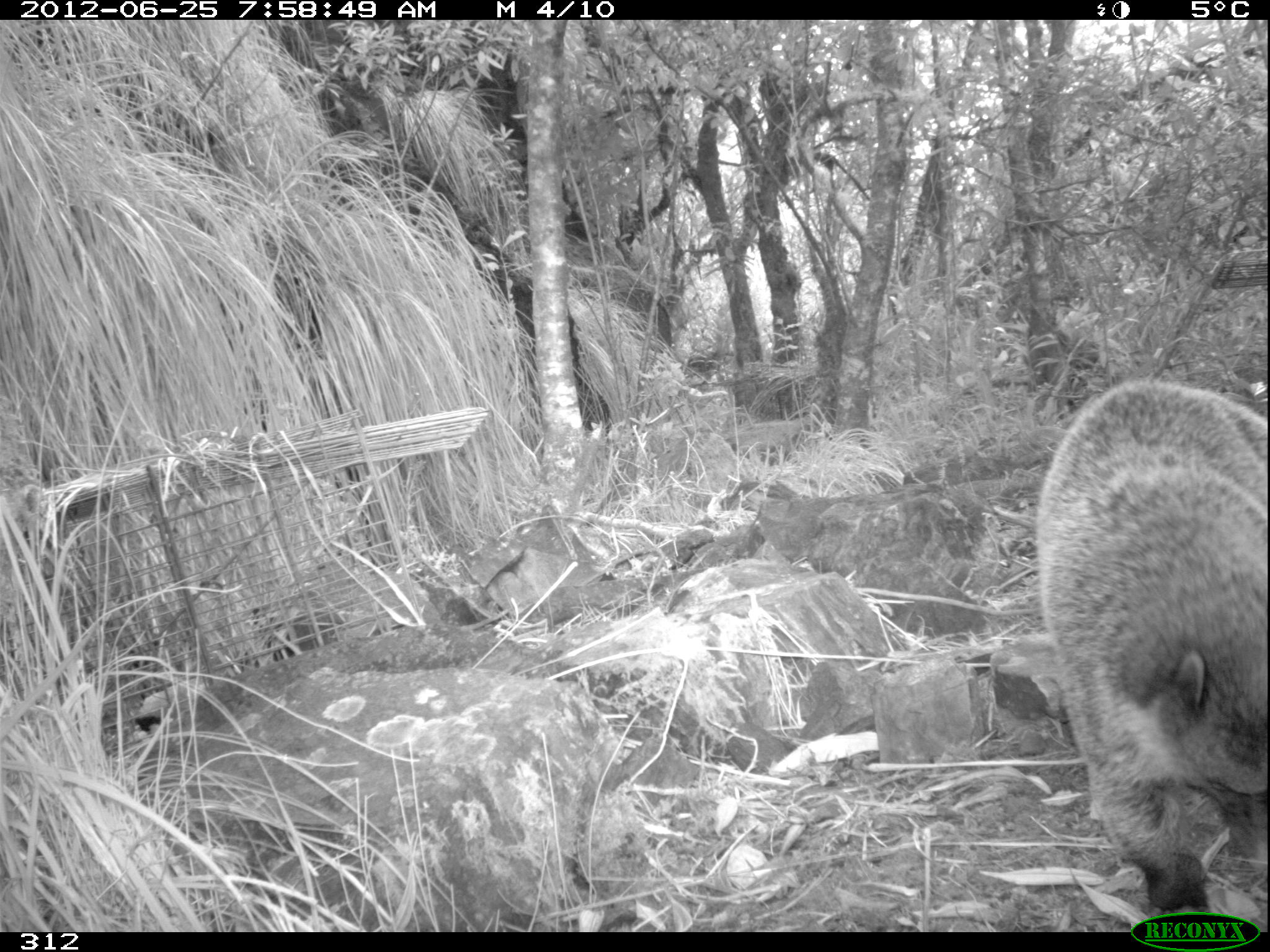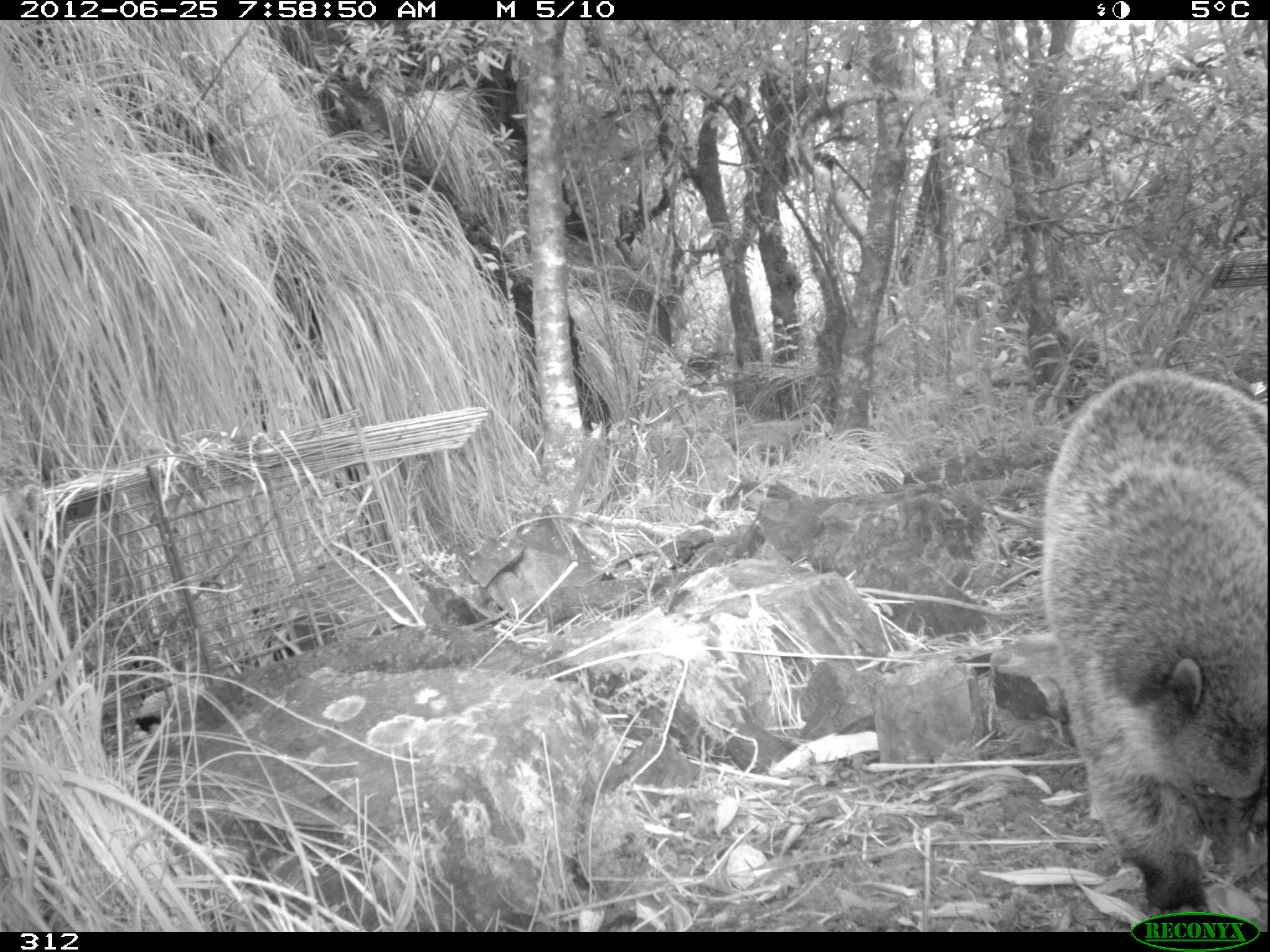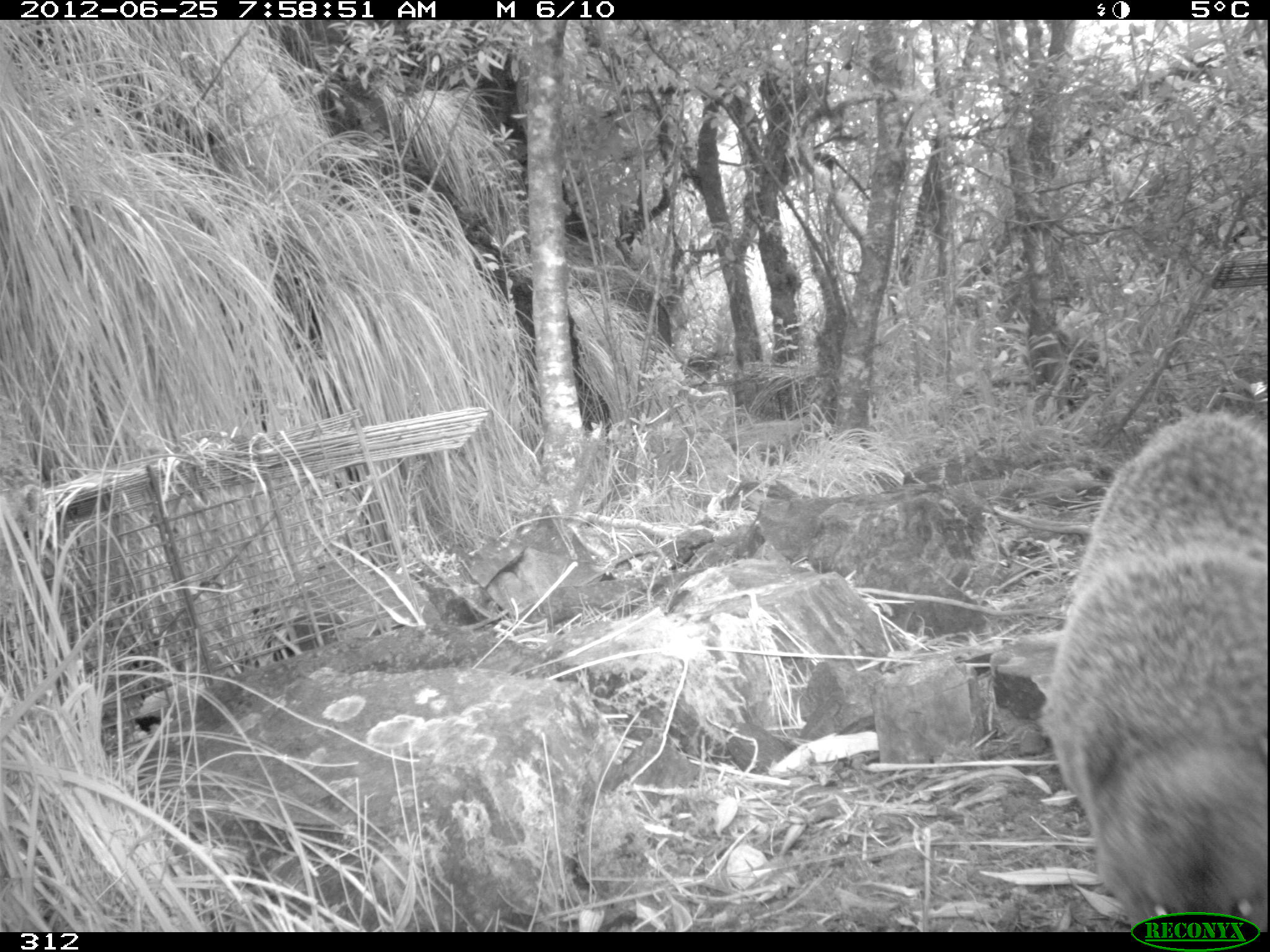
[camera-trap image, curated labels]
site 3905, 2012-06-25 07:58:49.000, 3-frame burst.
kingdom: Animalia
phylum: Chordata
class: Mammalia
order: Carnivora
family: Procyonidae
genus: Nasua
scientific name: Nasua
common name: coatis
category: unknown coati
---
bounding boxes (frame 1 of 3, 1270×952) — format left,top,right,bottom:
unknown coati: 1035,381,1268,931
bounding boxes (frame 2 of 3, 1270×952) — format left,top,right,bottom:
unknown coati: 1044,367,1269,914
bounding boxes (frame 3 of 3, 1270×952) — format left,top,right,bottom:
unknown coati: 1037,411,1267,932